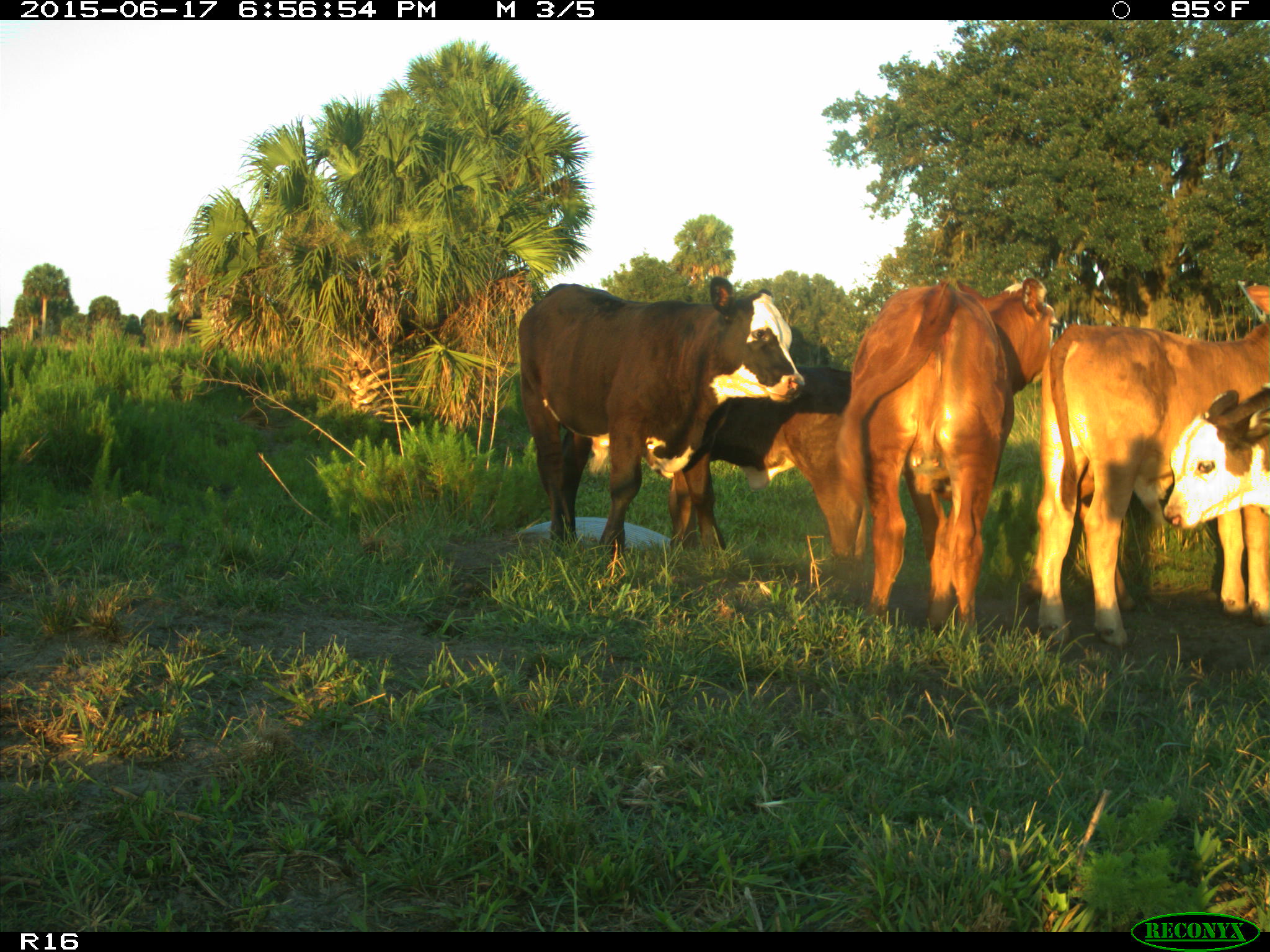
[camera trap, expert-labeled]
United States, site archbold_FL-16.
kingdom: Animalia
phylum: Chordata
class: Mammalia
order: Artiodactyla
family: Bovidae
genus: Bos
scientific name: Bos taurus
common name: domestic cow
Bos taurus (domestic cow).